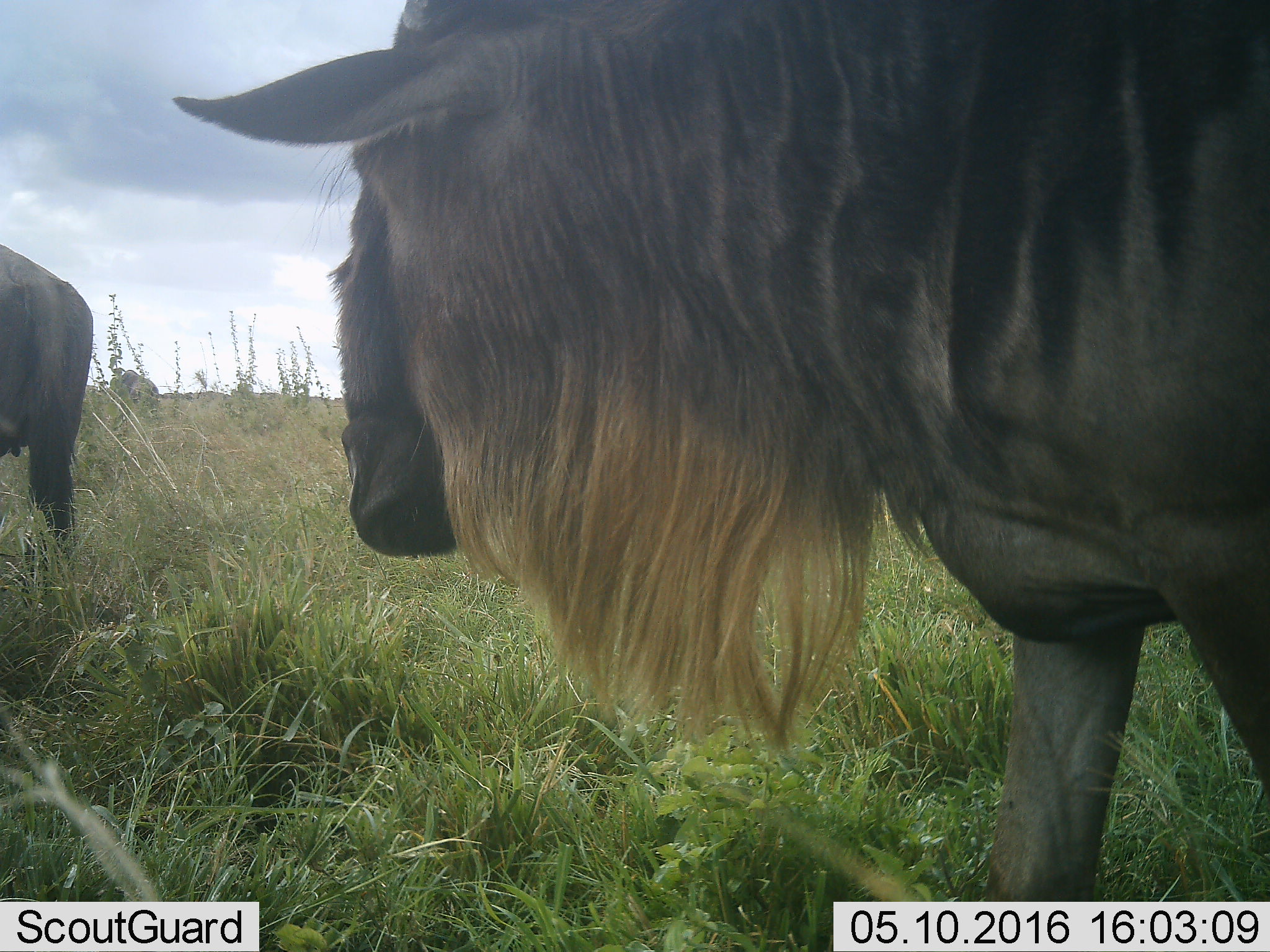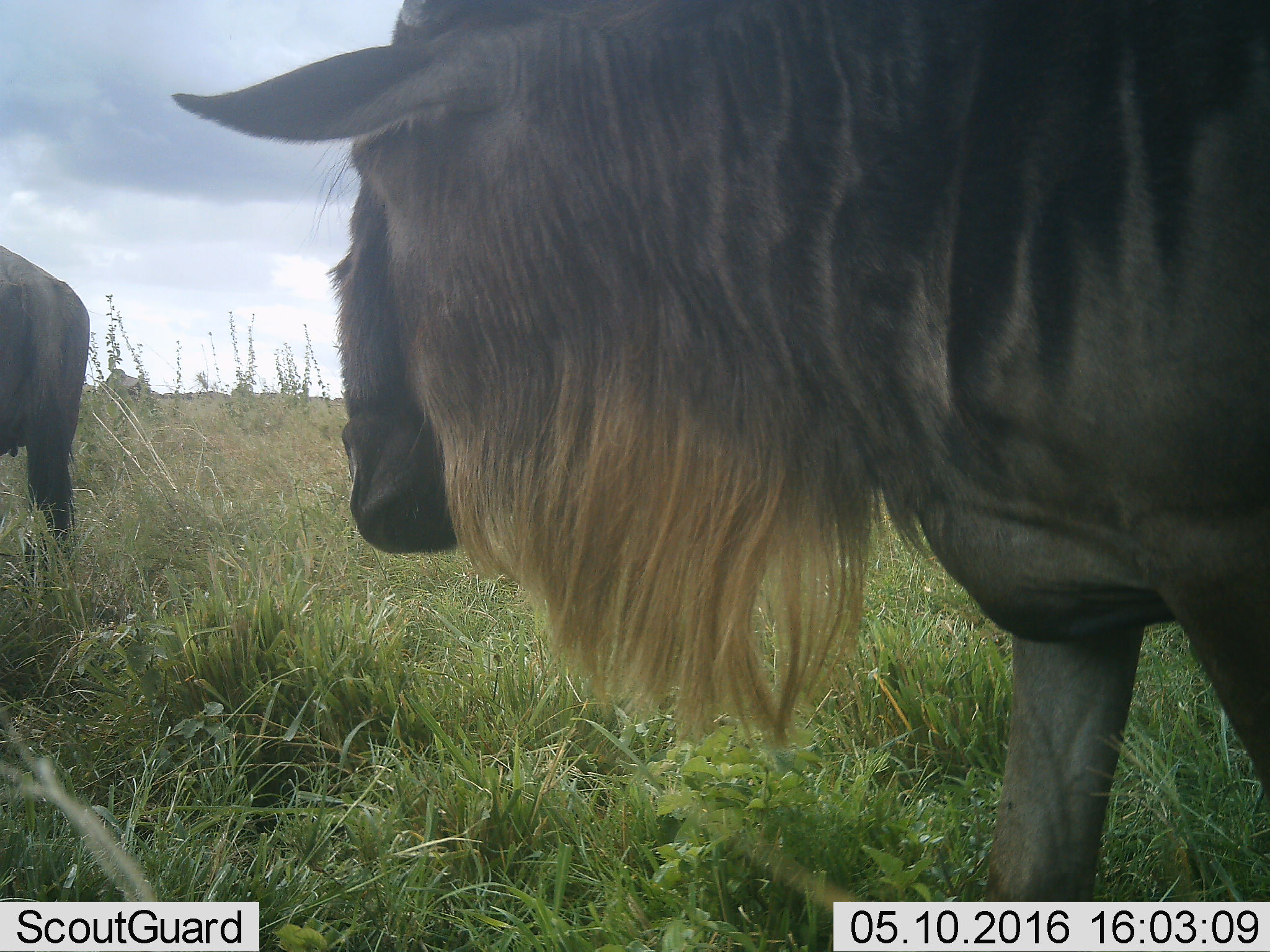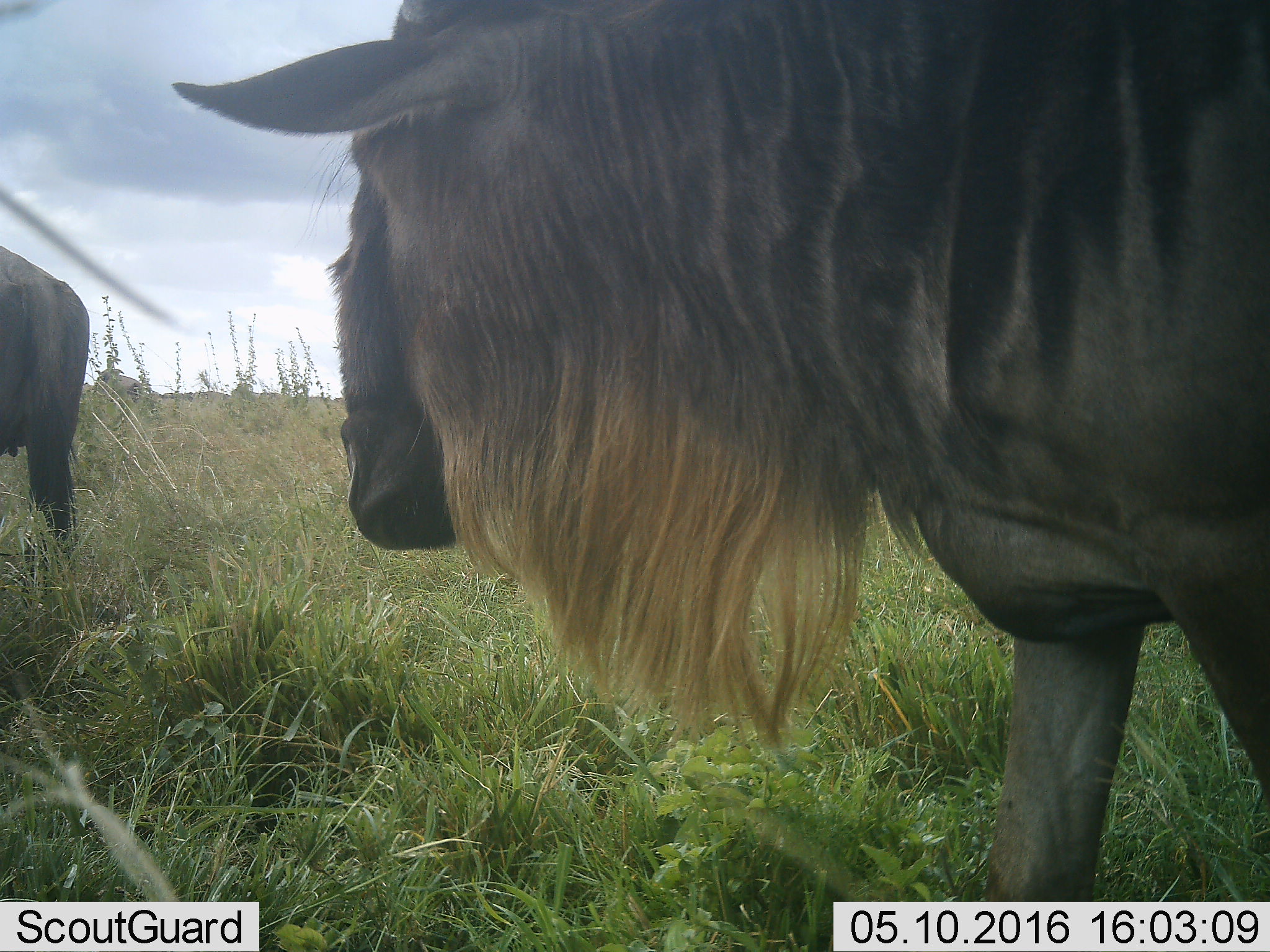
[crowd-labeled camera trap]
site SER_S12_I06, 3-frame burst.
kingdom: Animalia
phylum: Chordata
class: Mammalia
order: Artiodactyla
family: Bovidae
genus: Connochaetes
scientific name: Connochaetes taurinus taurinus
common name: blue wildebeest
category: wildebeestblue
Wildebeestblue (blue wildebeest) (Connochaetes taurinus taurinus), count 3. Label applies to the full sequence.